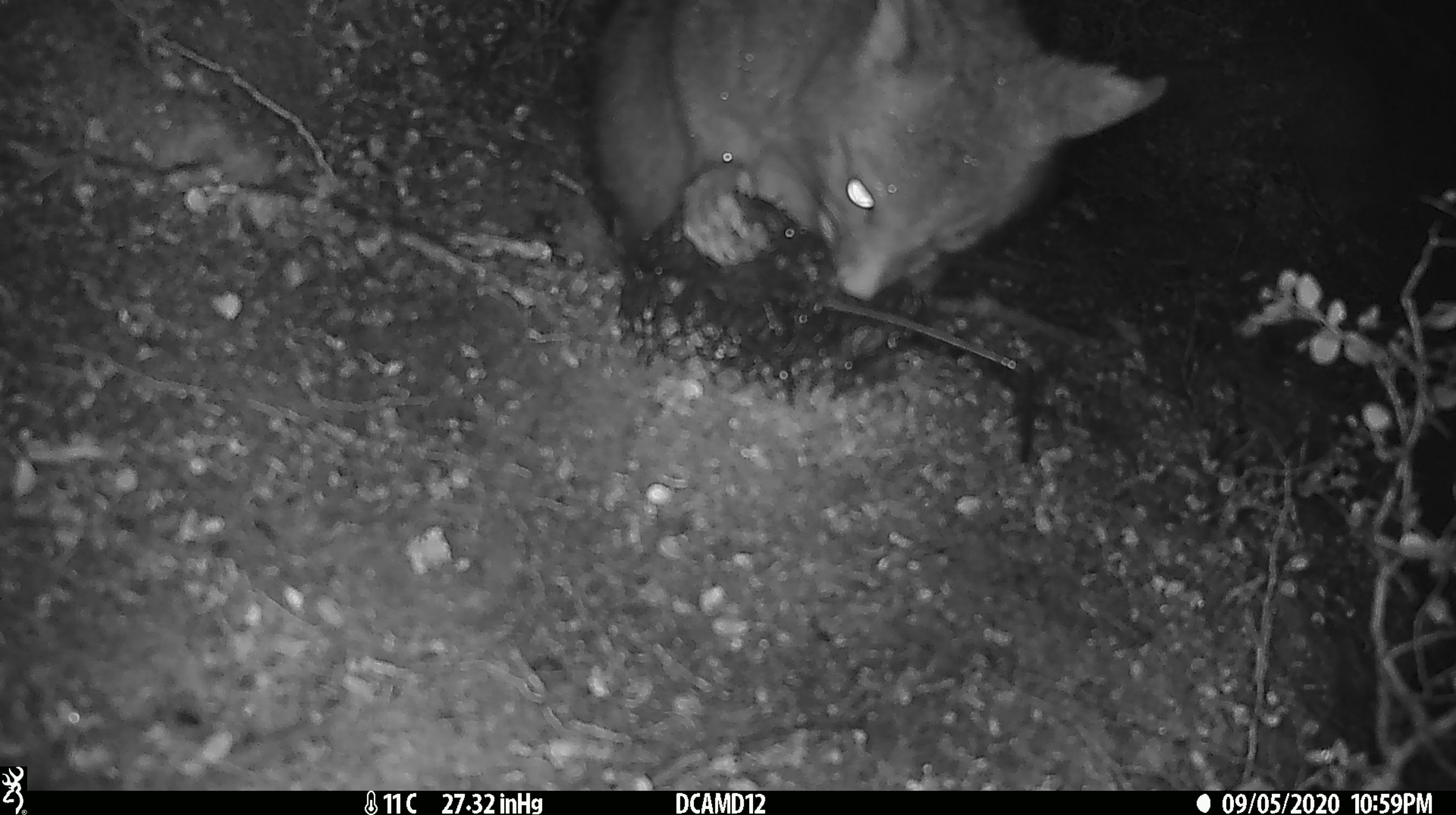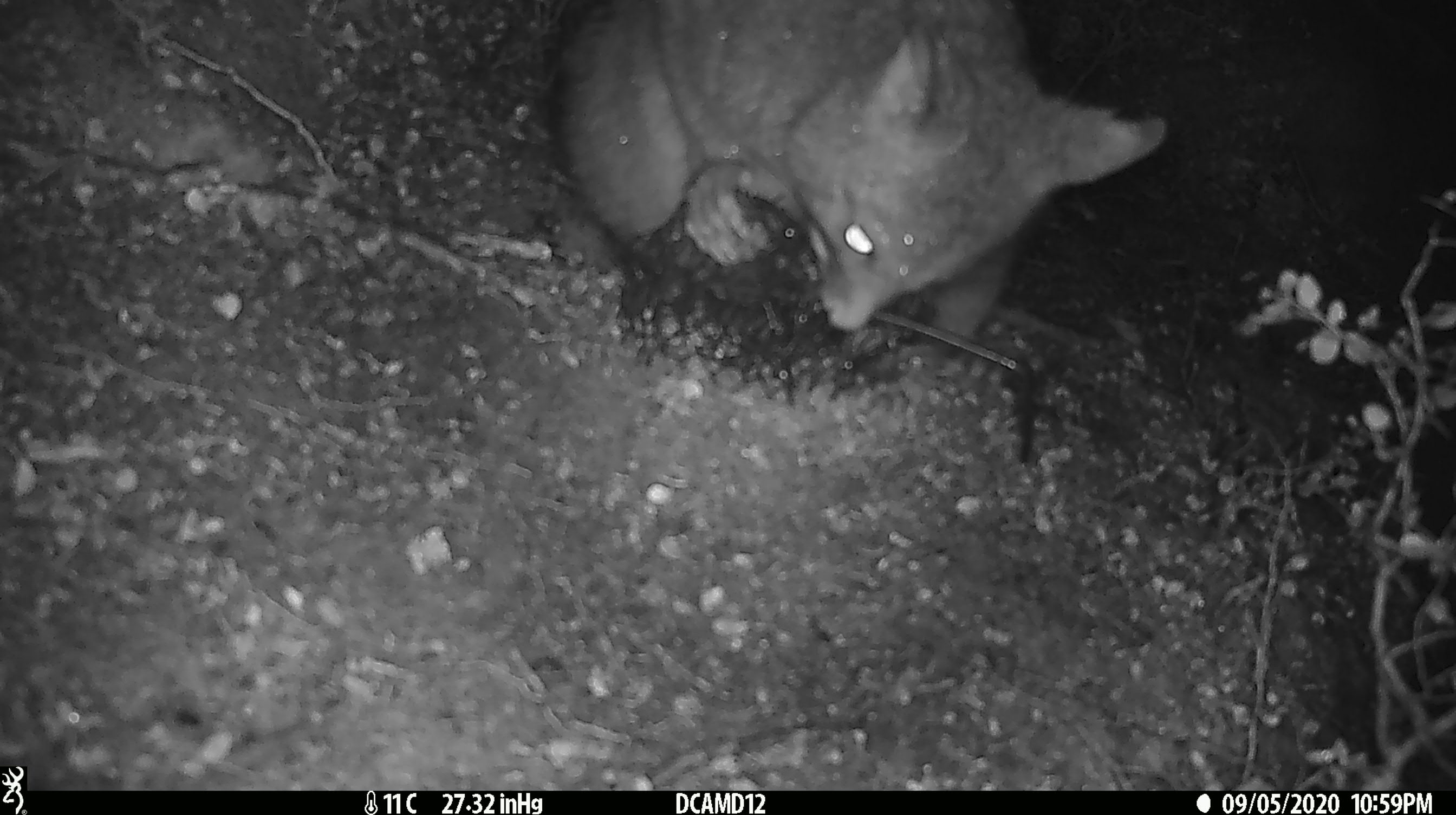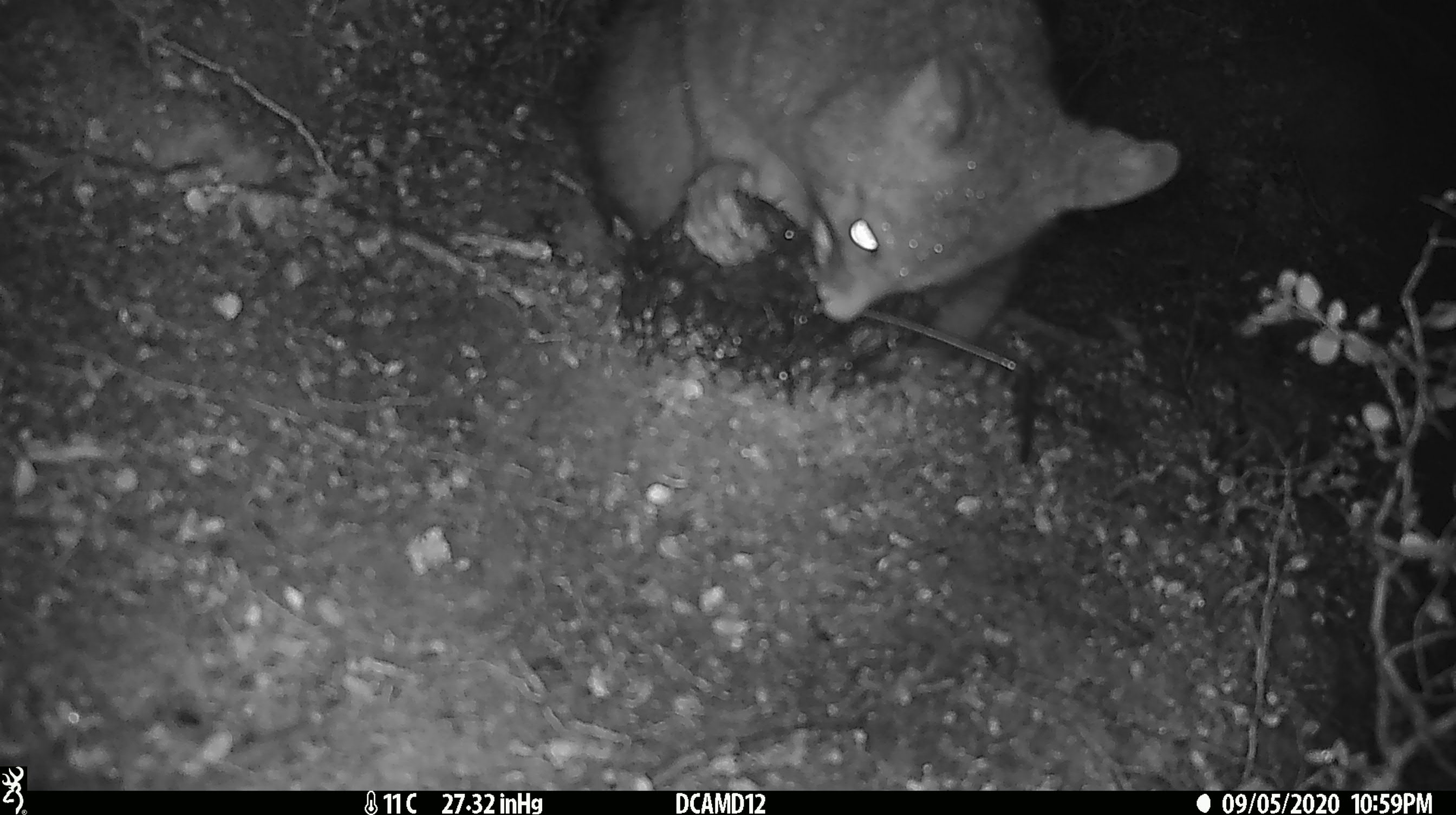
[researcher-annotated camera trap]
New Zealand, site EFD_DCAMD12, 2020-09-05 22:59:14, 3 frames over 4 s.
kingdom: Animalia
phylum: Chordata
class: Mammalia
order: Diprotodontia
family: Phalangeridae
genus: Trichosurus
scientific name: Trichosurus vulpecula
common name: common brushtail possum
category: possum